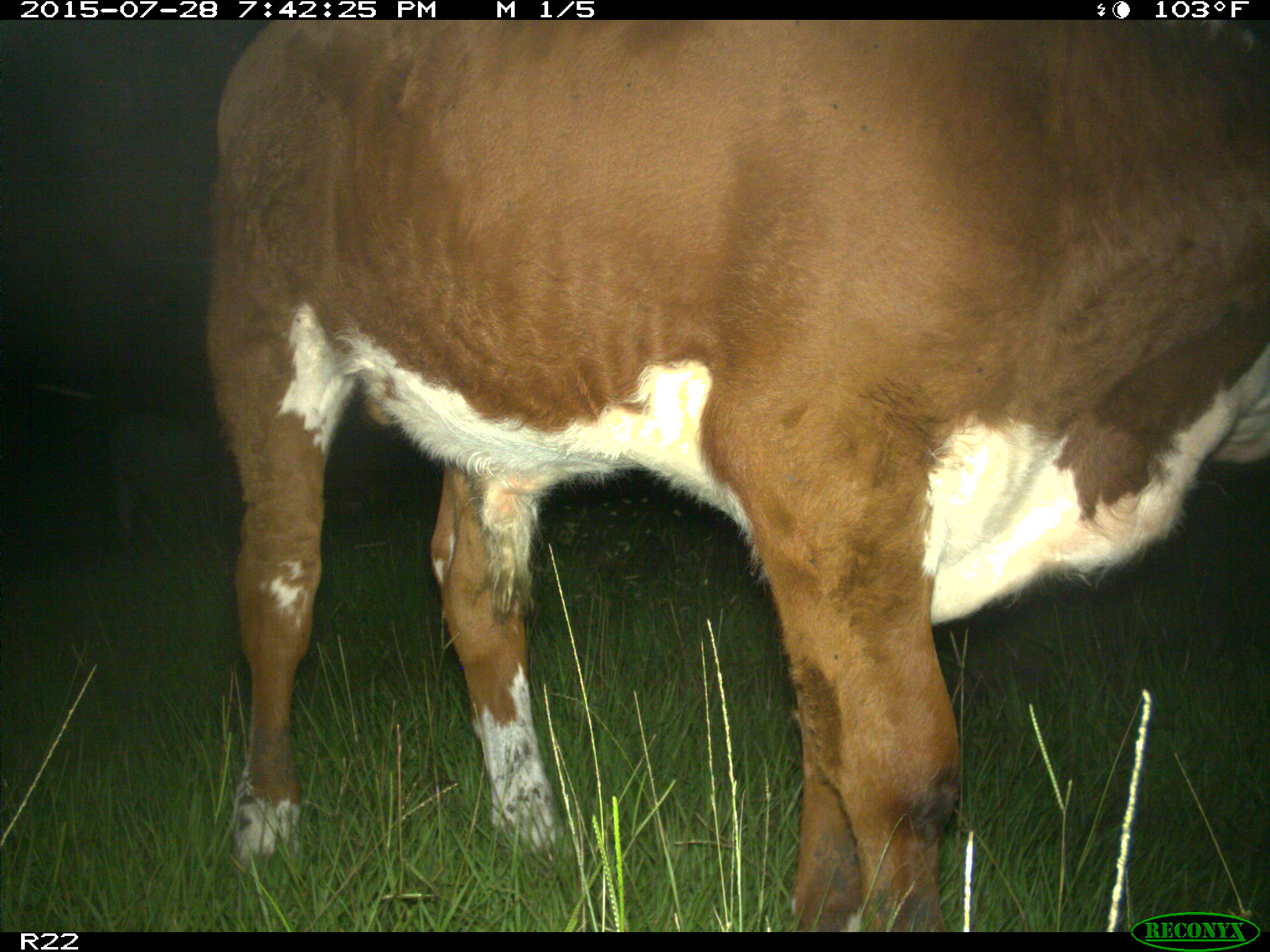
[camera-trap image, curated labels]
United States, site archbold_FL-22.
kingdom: Animalia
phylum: Chordata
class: Mammalia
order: Artiodactyla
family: Bovidae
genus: Bos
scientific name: Bos taurus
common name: domestic cow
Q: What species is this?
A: Bos taurus (domestic cow).